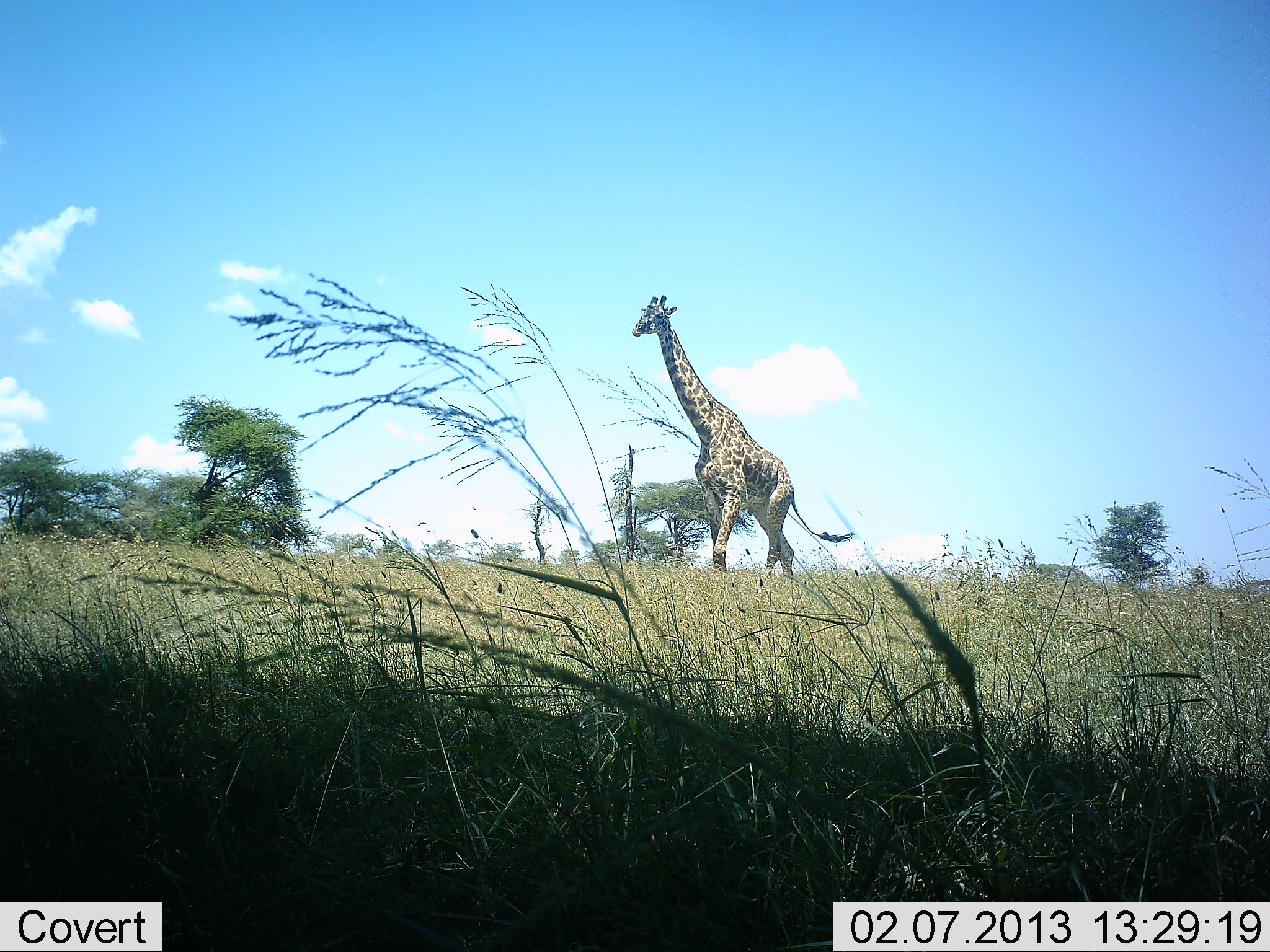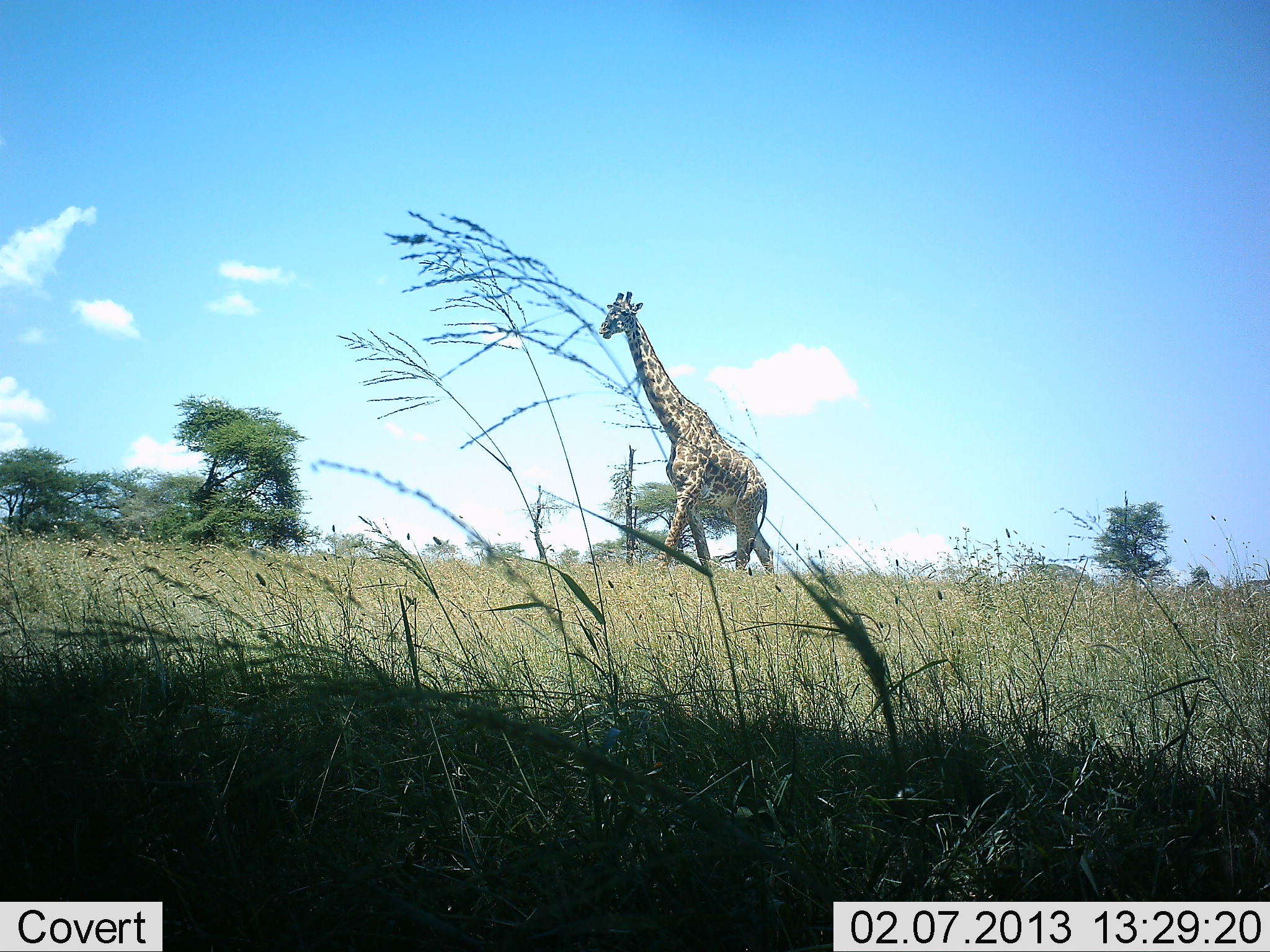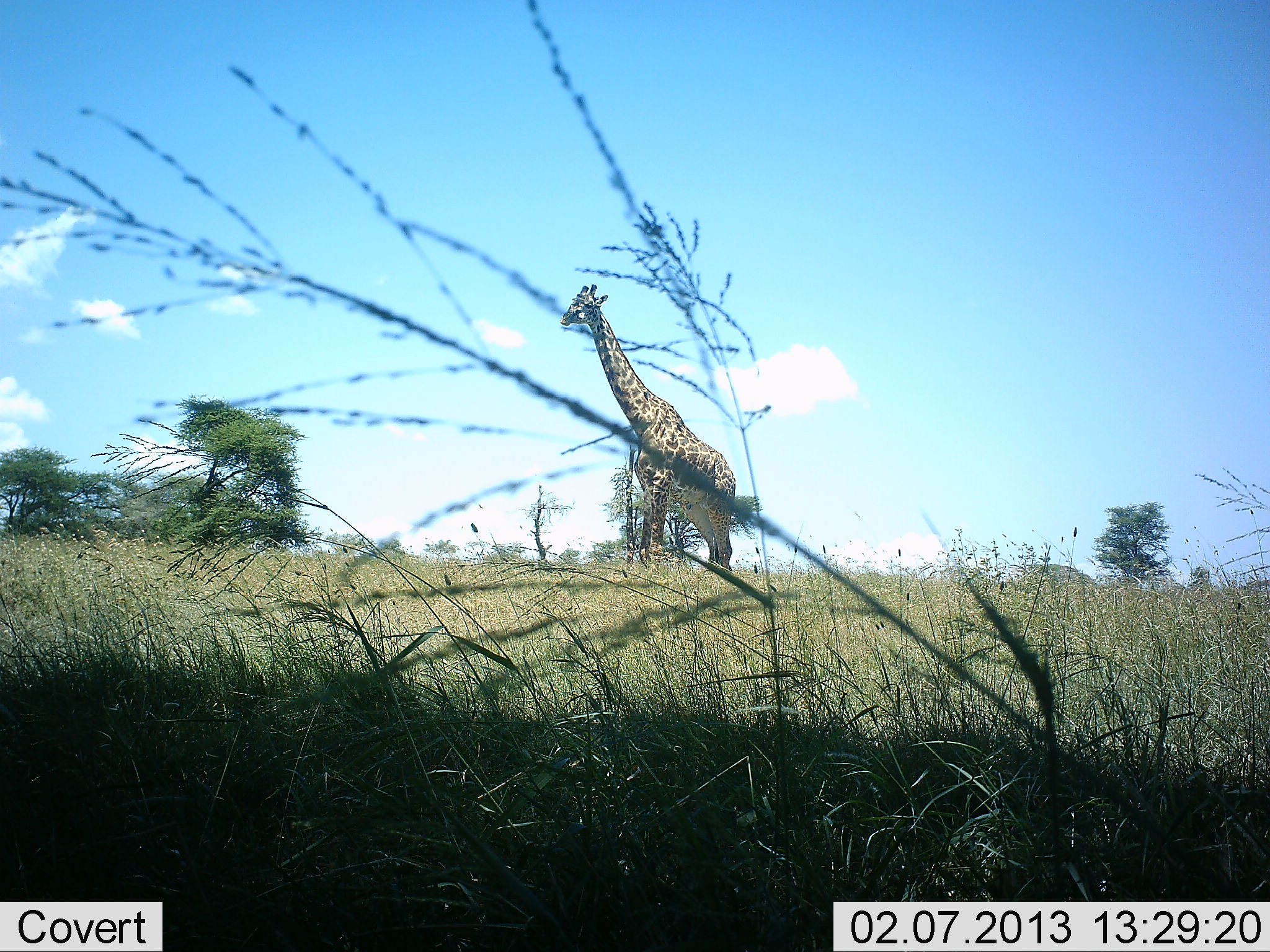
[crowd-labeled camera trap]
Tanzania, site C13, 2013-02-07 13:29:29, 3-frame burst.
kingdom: Animalia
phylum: Chordata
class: Mammalia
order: Artiodactyla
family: Giraffidae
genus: Giraffa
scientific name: Giraffa camelopardalis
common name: giraffe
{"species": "giraffe (Giraffa camelopardalis)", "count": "1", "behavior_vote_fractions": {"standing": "7%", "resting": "0%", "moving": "95%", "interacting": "0%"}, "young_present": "0%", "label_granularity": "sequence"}